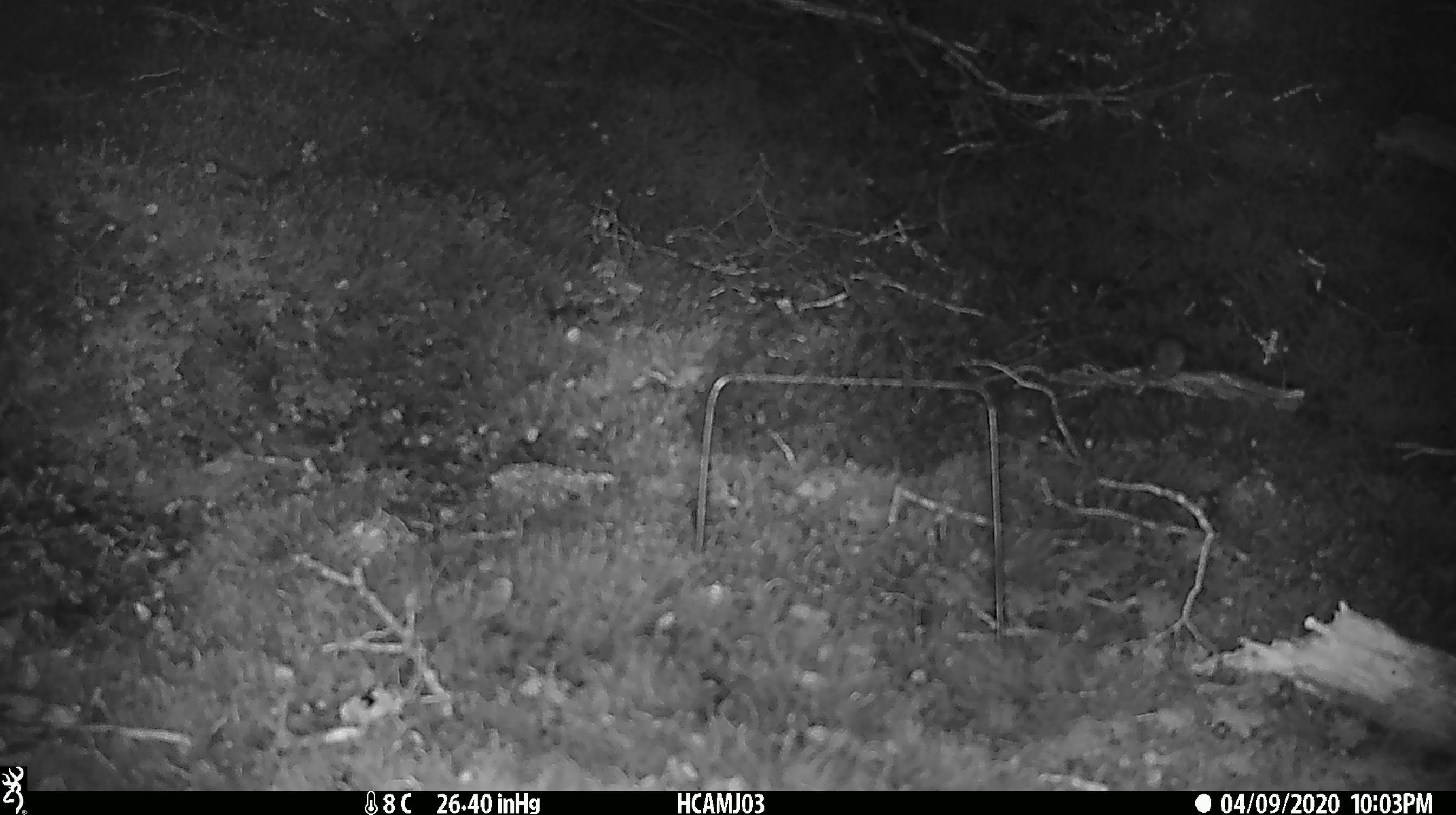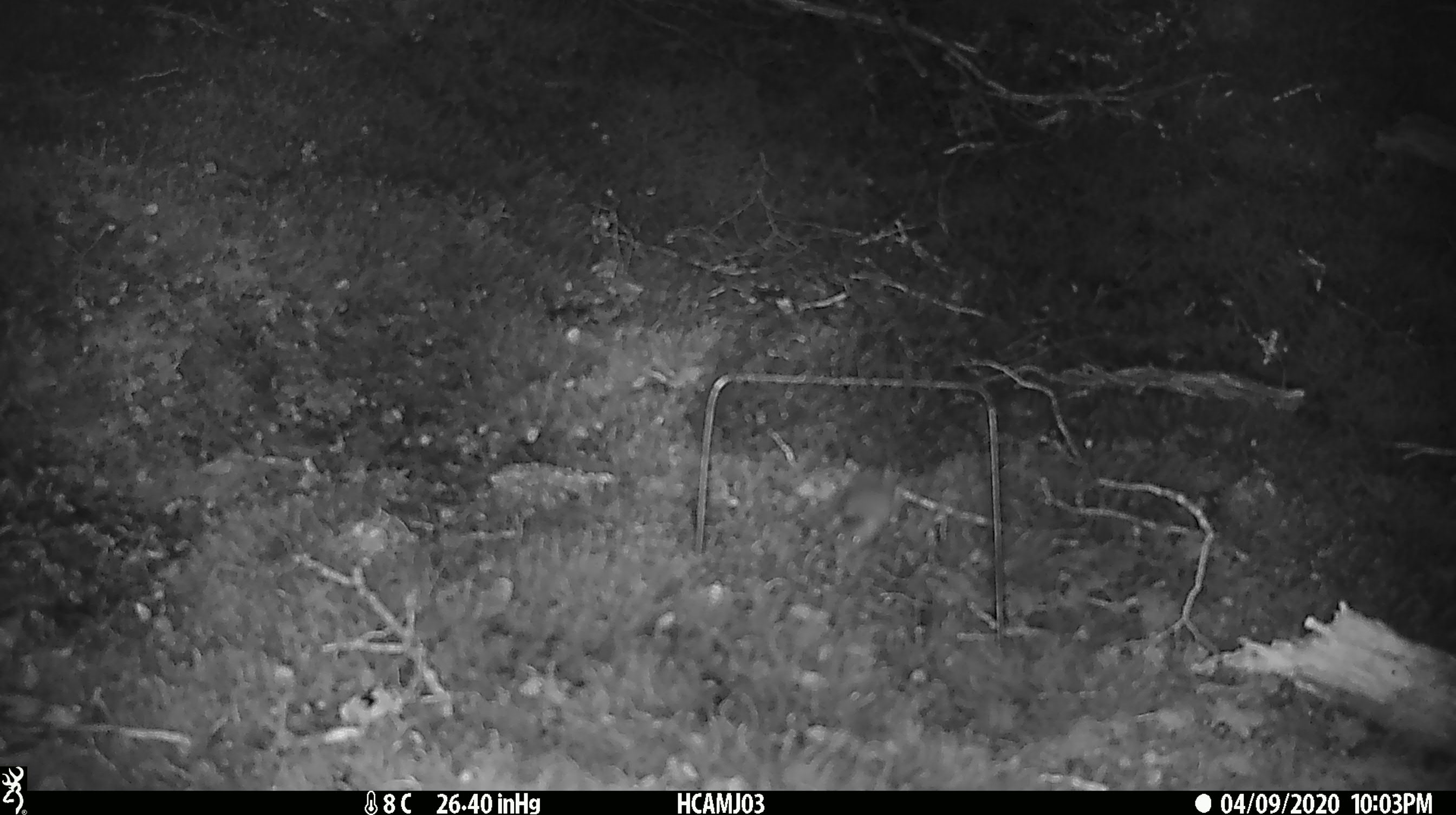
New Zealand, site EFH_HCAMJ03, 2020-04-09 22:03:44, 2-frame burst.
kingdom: Animalia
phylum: Chordata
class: Mammalia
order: Rodentia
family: Muridae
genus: Mus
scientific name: Mus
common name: mouse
Mouse (Mus).